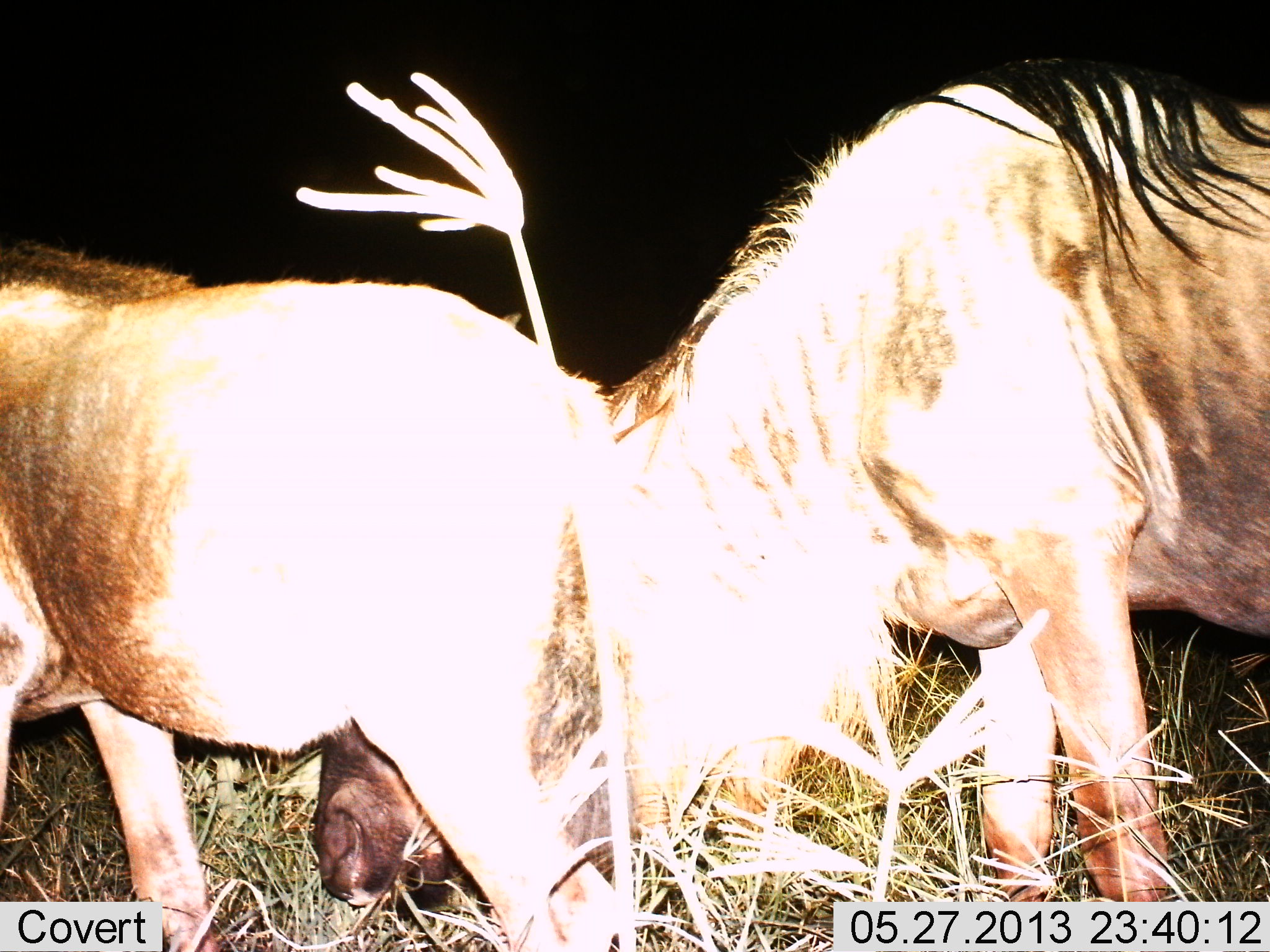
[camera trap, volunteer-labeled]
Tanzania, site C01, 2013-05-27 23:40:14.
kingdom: Animalia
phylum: Chordata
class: Mammalia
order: Artiodactyla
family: Bovidae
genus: Connochaetes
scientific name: Connochaetes taurinus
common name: blue wildebeest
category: wildebeest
Wildebeest (blue wildebeest) (Connochaetes taurinus), count 2. Behavior (volunteer vote fractions): standing 30%, resting 0%, moving 20%, interacting 0%. Young present (vote fraction): 10%. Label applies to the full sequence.